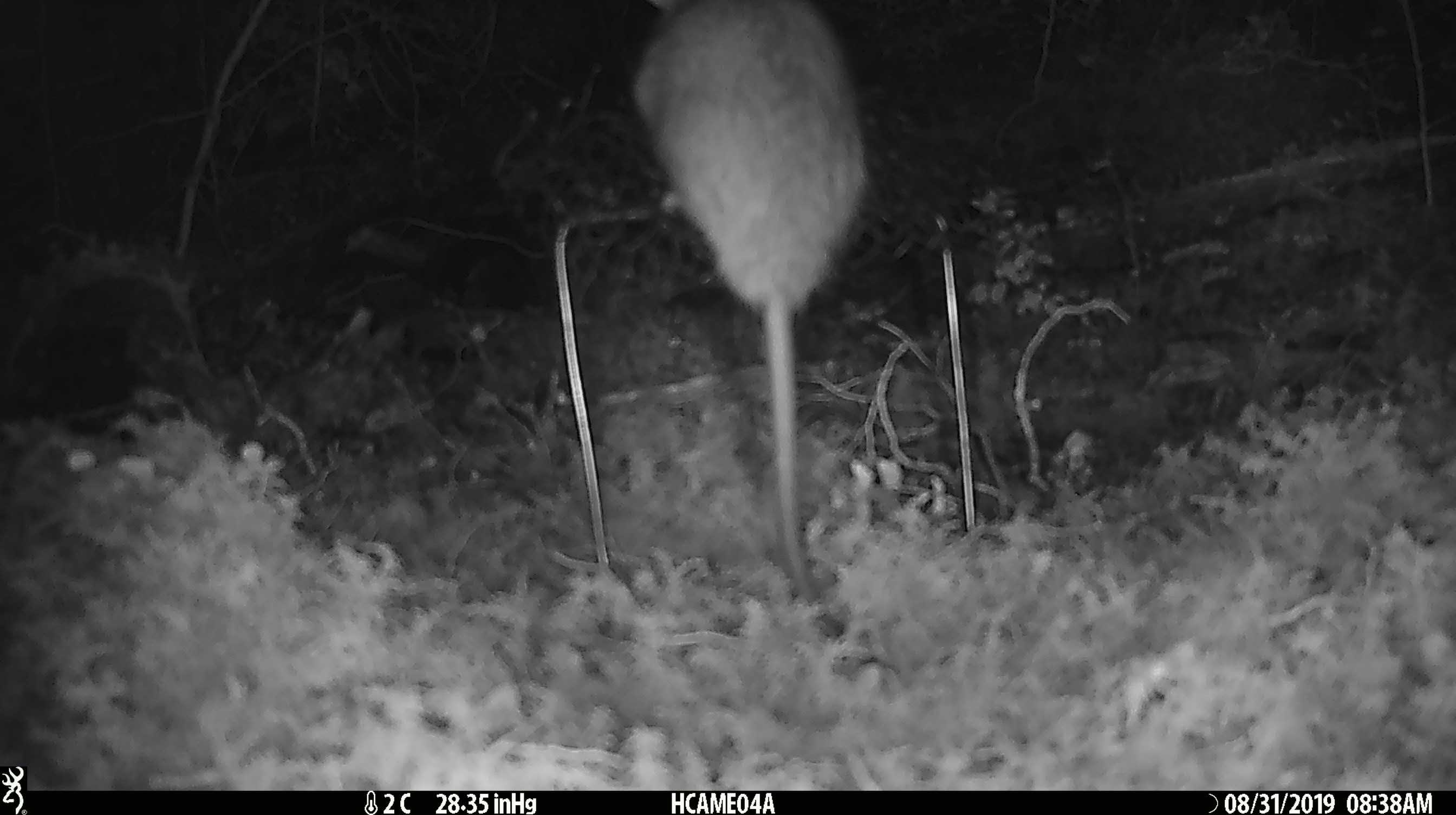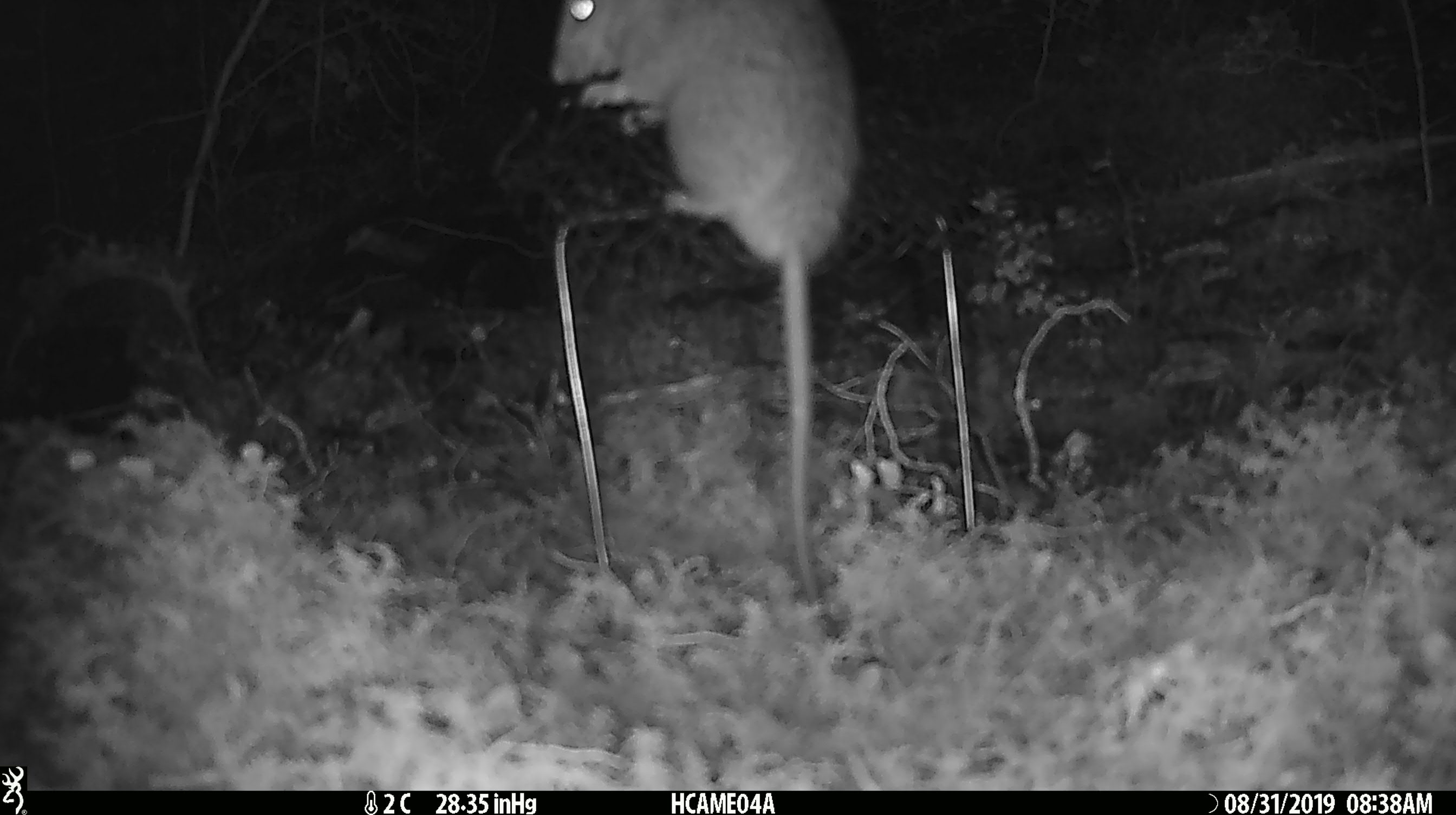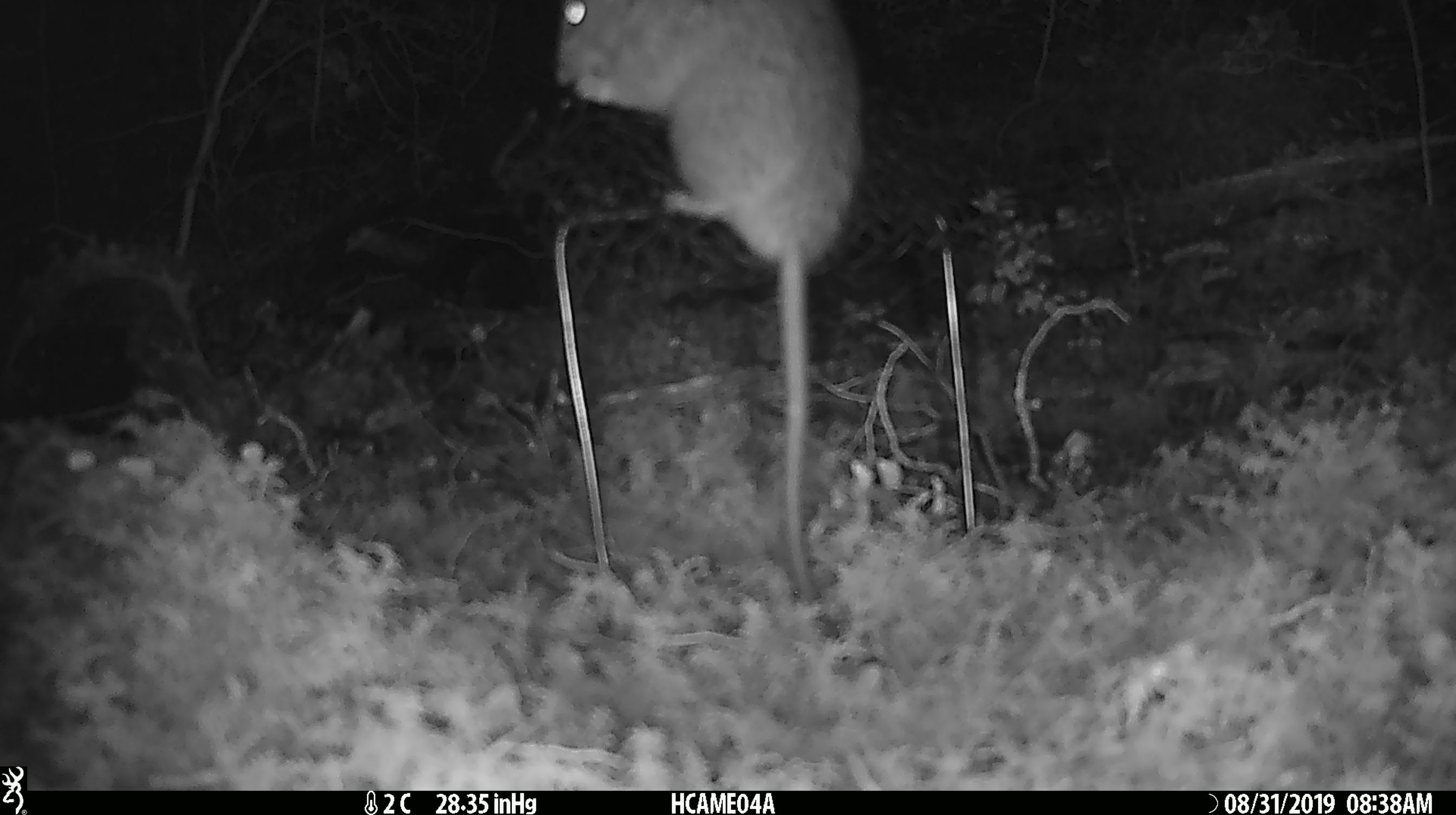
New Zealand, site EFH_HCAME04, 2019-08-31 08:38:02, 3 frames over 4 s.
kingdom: Animalia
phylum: Chordata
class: Mammalia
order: Rodentia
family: Muridae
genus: Rattus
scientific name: Rattus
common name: rat